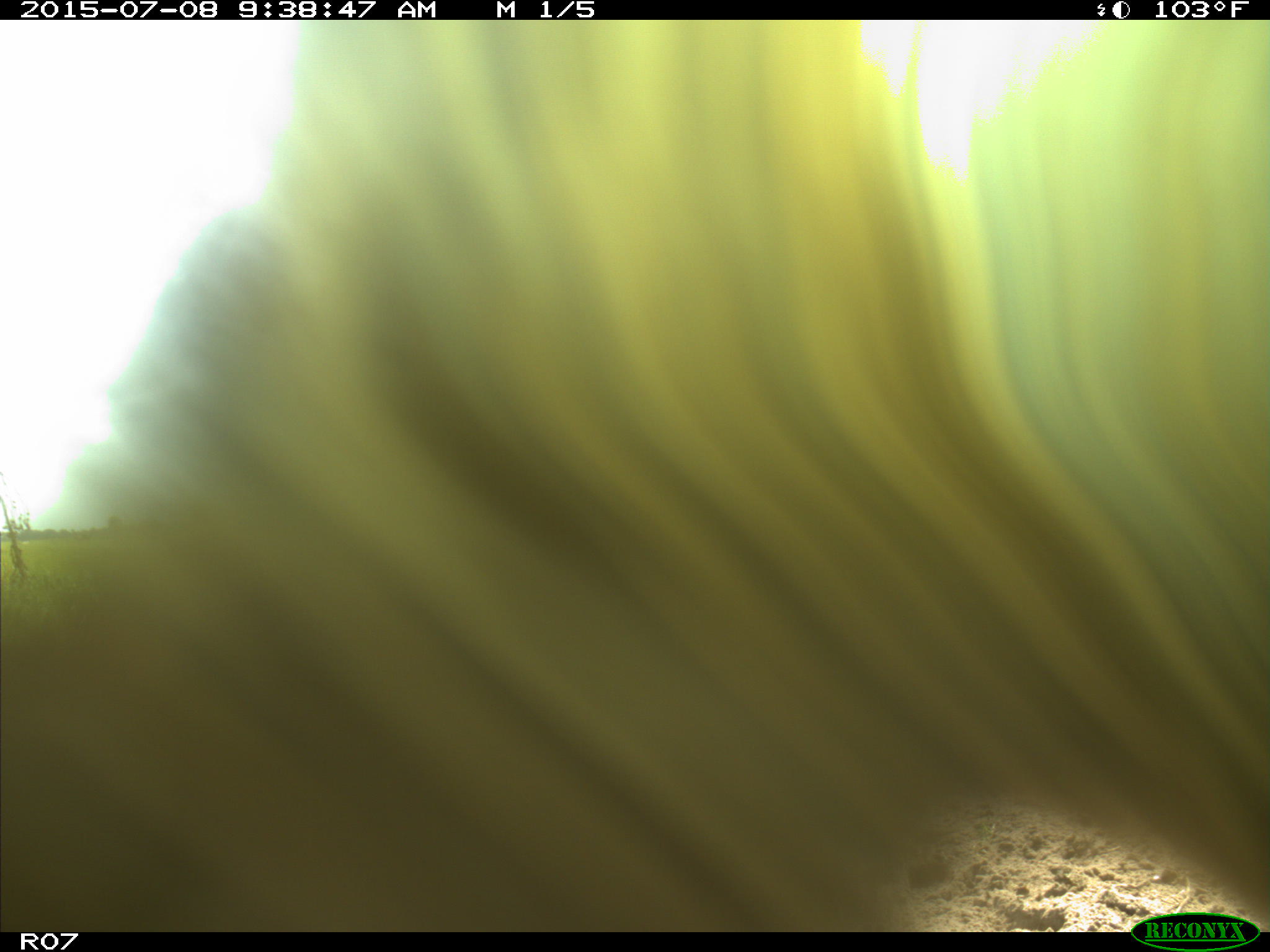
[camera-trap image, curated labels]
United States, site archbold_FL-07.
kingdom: Animalia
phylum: Chordata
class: Mammalia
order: Artiodactyla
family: Bovidae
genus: Bos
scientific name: Bos taurus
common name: domestic cow